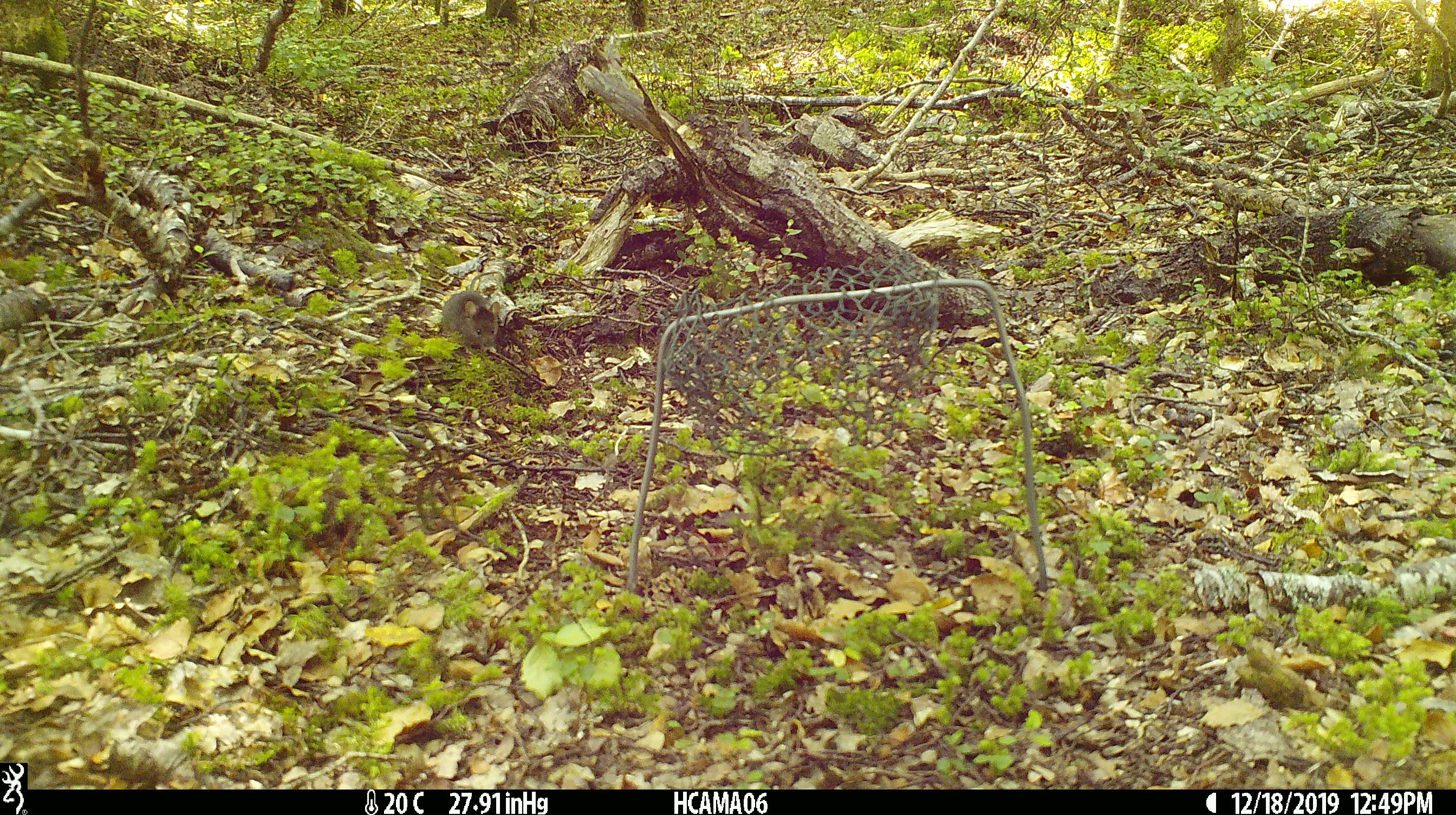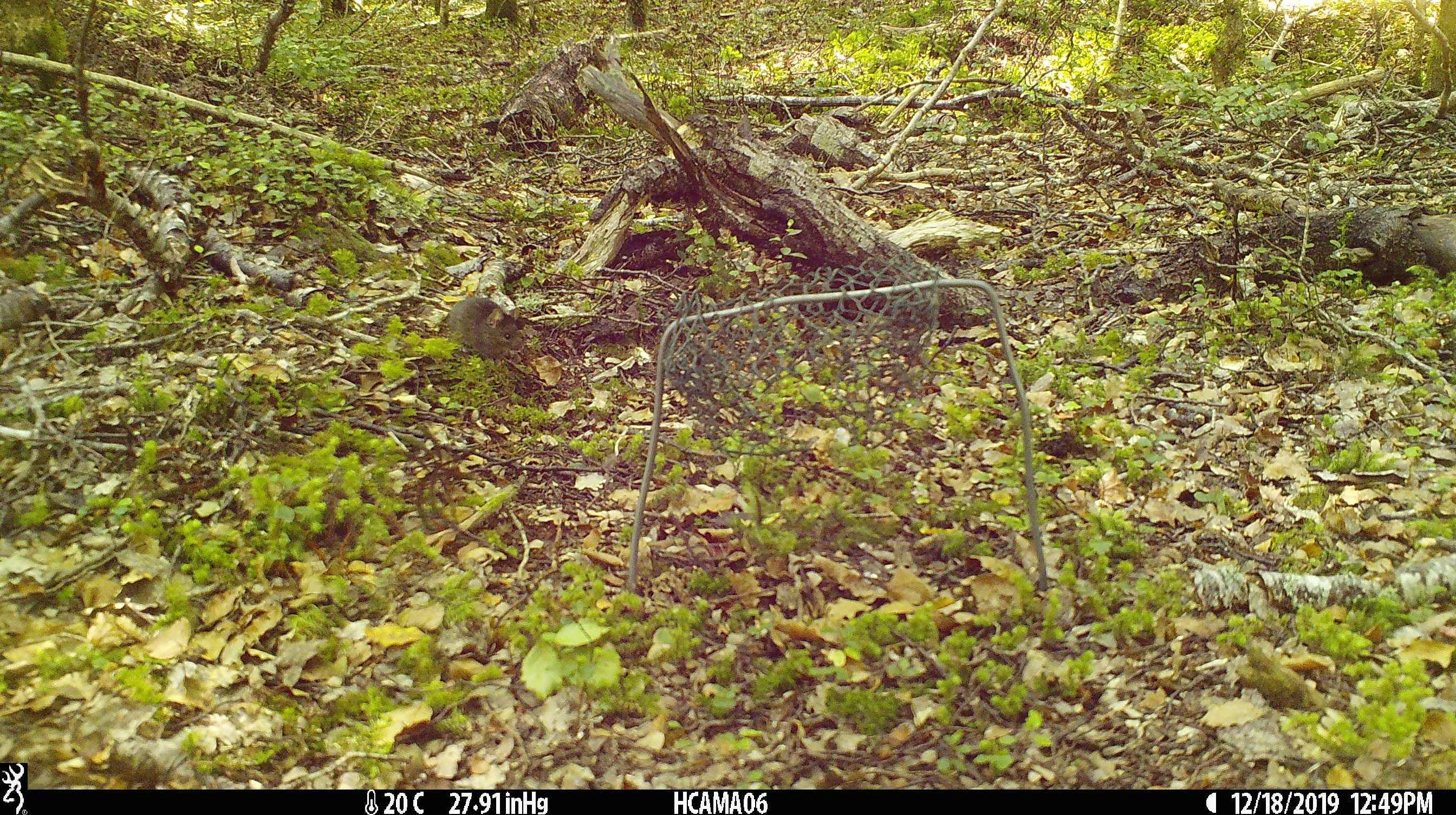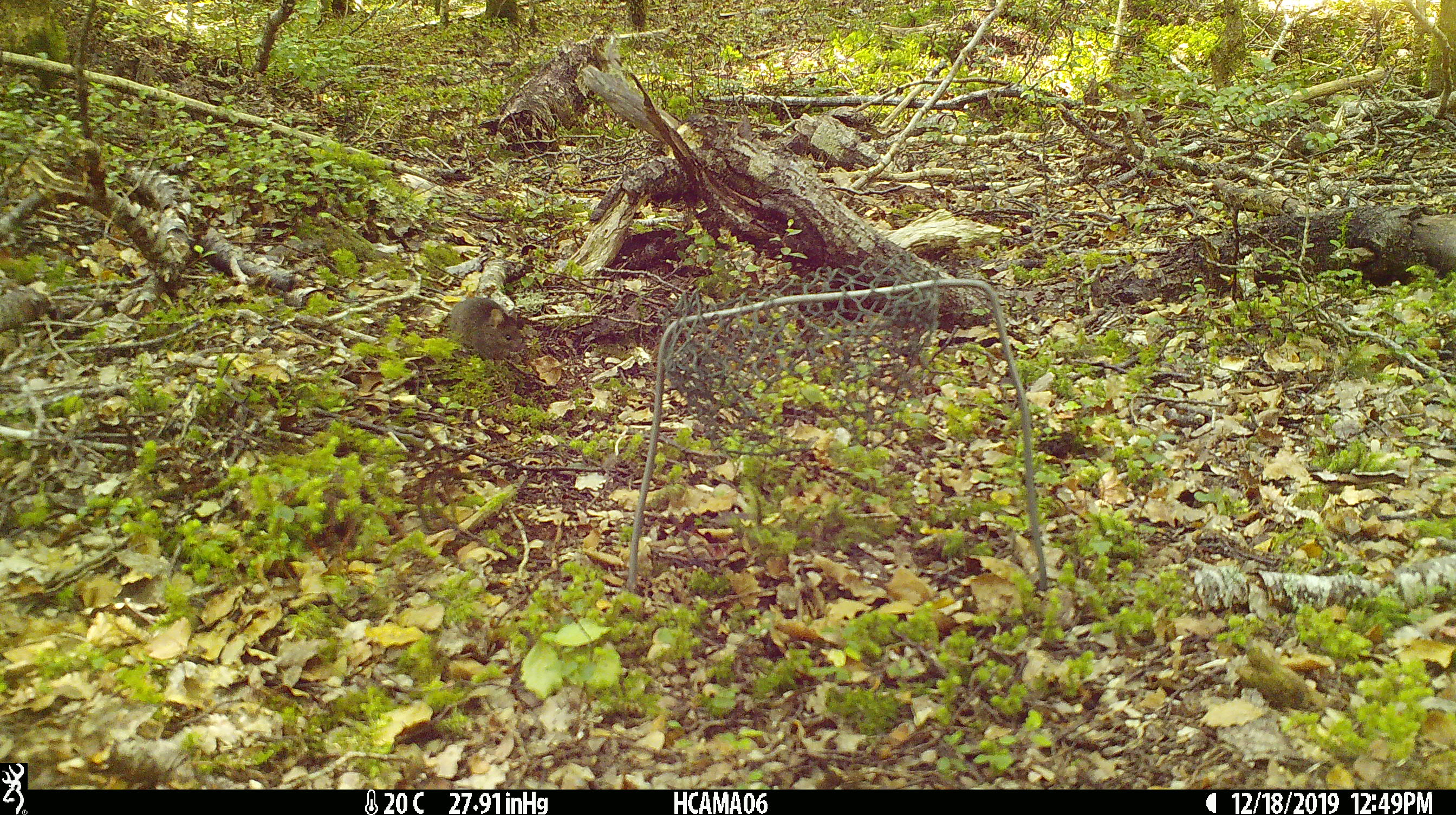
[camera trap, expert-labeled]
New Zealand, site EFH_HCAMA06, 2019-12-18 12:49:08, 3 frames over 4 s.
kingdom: Animalia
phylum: Chordata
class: Mammalia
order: Rodentia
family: Muridae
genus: Mus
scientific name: Mus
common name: mouse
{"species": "mouse (Mus)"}